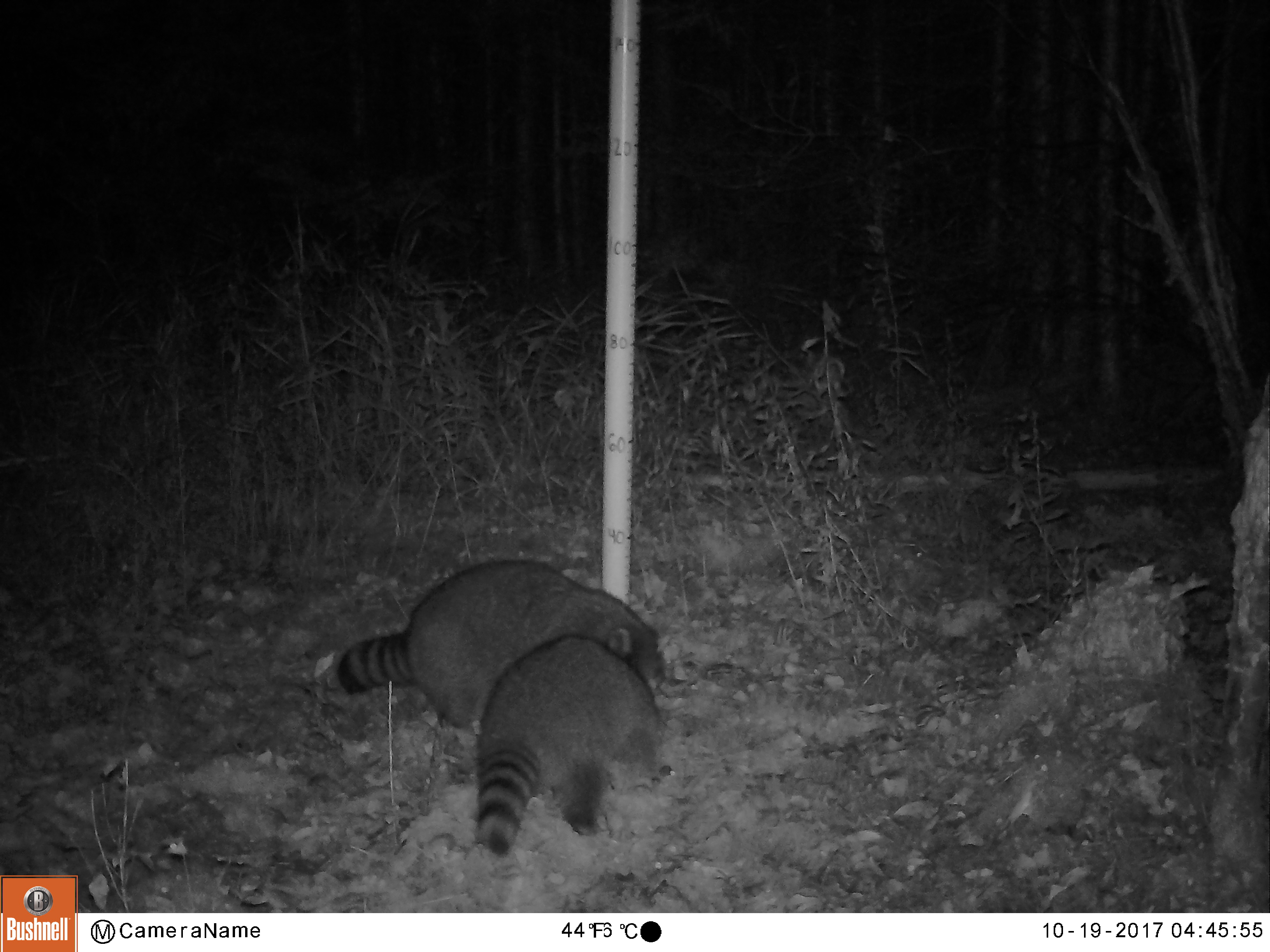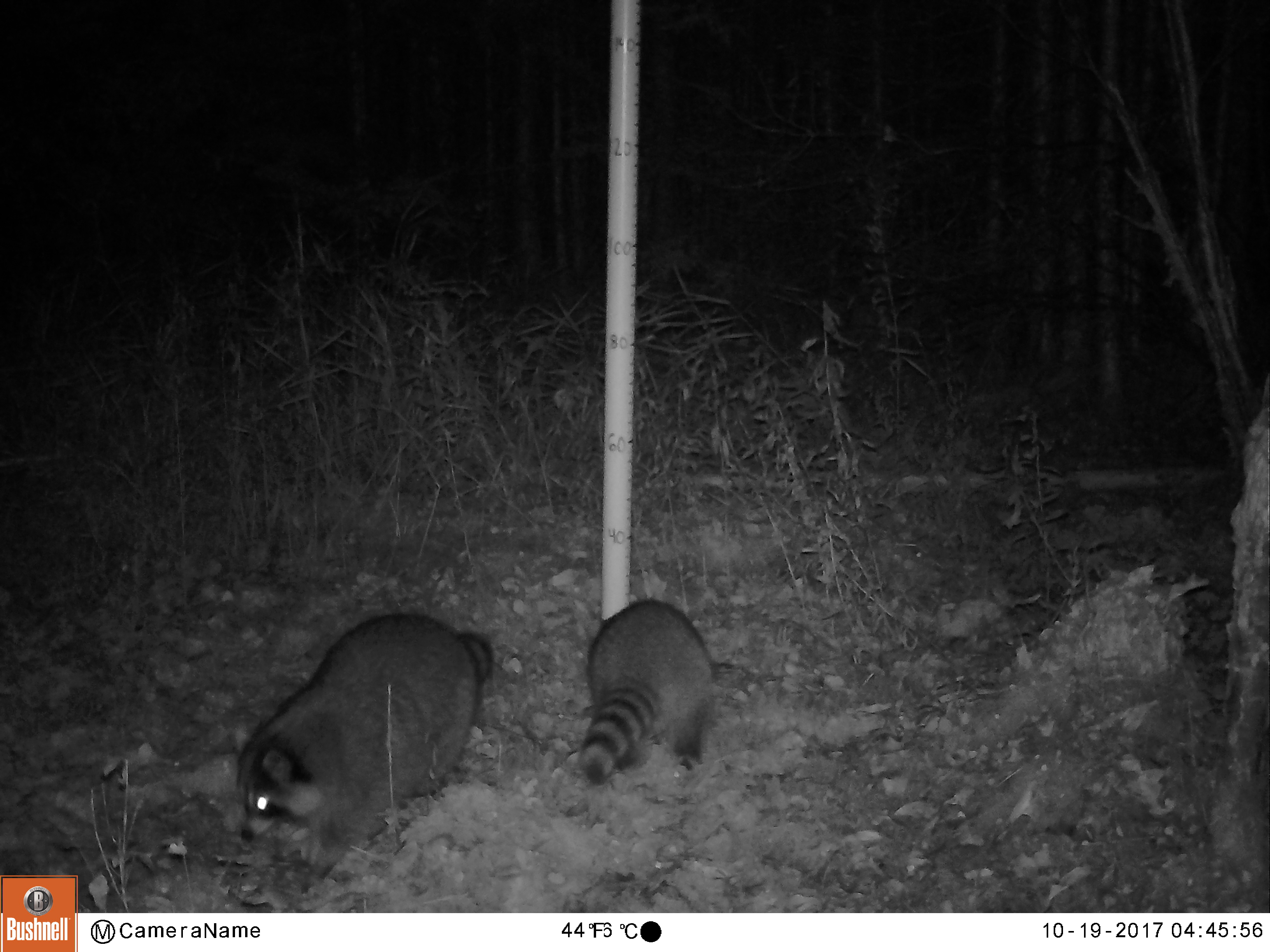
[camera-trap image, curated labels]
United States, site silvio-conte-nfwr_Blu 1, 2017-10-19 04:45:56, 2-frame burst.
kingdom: Animalia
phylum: Chordata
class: Mammalia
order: Carnivora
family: Procyonidae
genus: Procyon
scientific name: Procyon lotor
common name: raccoon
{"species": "raccoon (Procyon lotor)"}